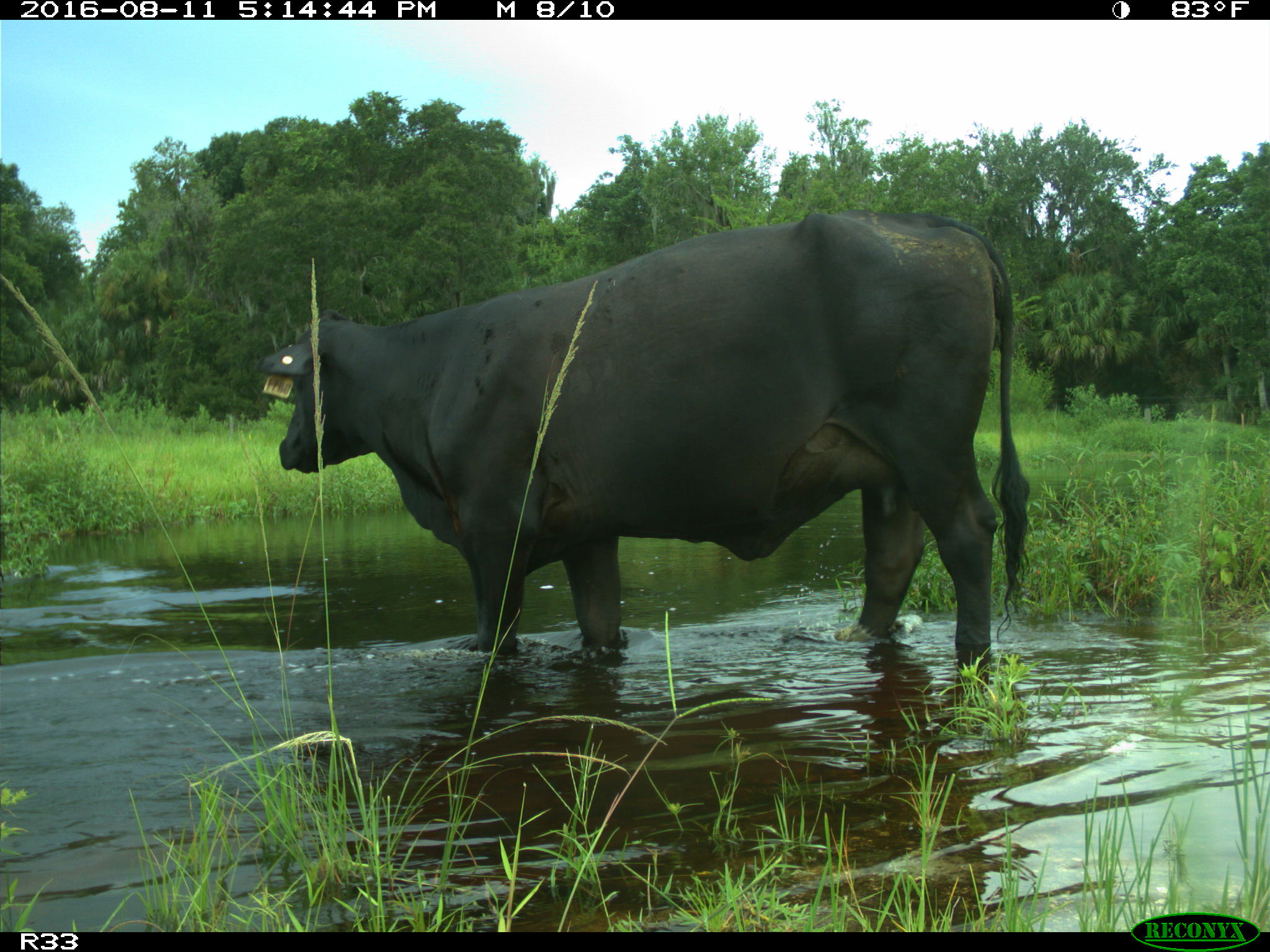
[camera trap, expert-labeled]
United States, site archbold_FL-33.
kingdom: Animalia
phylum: Chordata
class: Mammalia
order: Artiodactyla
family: Bovidae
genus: Bos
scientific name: Bos taurus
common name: domestic cow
Bos taurus (domestic cow).